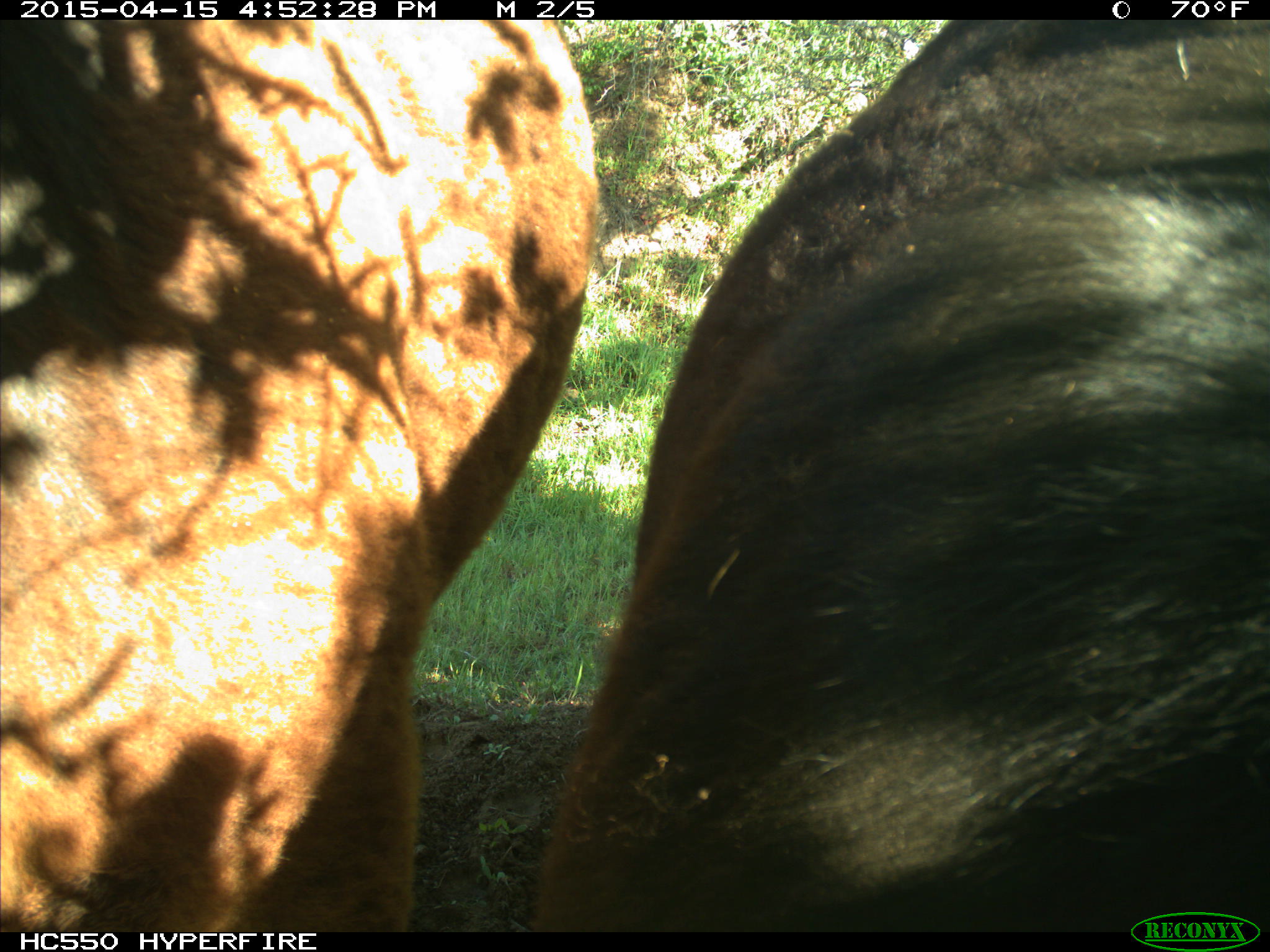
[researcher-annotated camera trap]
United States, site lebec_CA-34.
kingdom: Animalia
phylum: Chordata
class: Mammalia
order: Artiodactyla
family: Bovidae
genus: Bos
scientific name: Bos taurus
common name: domestic cow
Bos taurus (domestic cow).